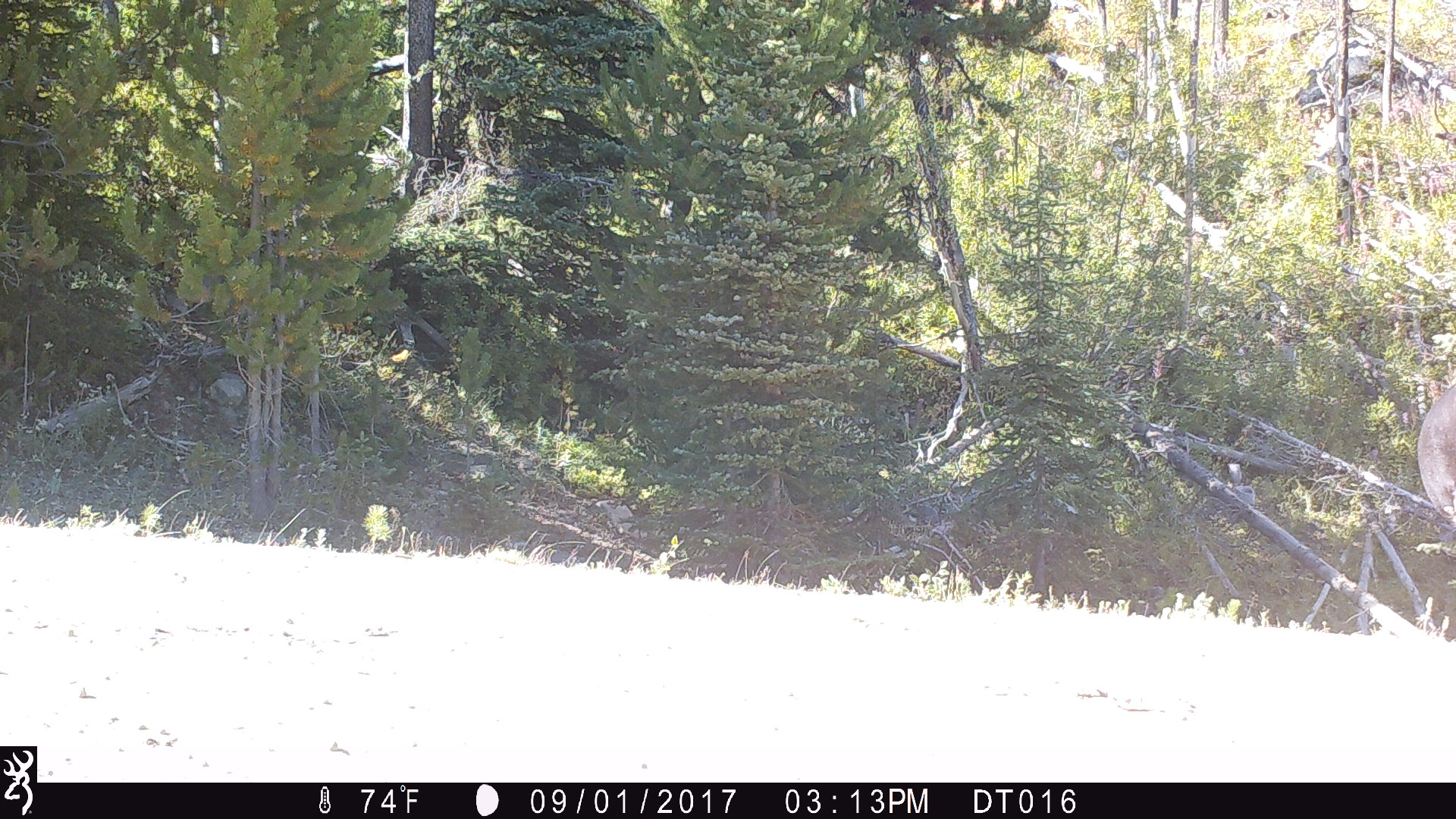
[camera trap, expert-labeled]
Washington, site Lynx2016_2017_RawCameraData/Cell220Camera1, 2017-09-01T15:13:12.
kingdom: Animalia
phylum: Chordata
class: Mammalia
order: Artiodactyla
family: Bovidae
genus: Bos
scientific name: Bos taurus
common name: domestic cattle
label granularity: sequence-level